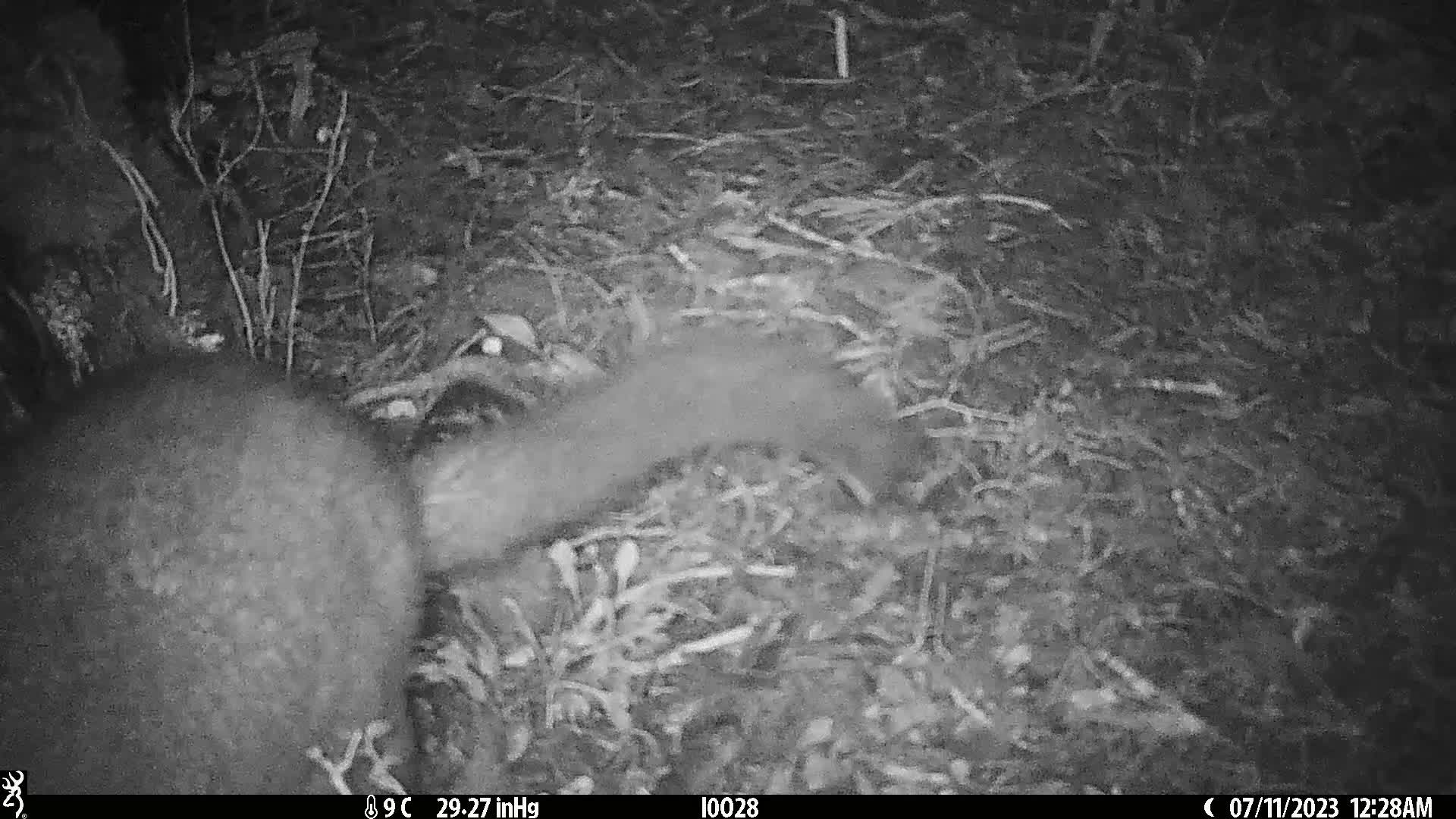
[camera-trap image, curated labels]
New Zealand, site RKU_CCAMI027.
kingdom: Animalia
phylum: Chordata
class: Mammalia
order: Diprotodontia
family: Phalangeridae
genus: Trichosurus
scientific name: Trichosurus vulpecula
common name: common brushtail possum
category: possum